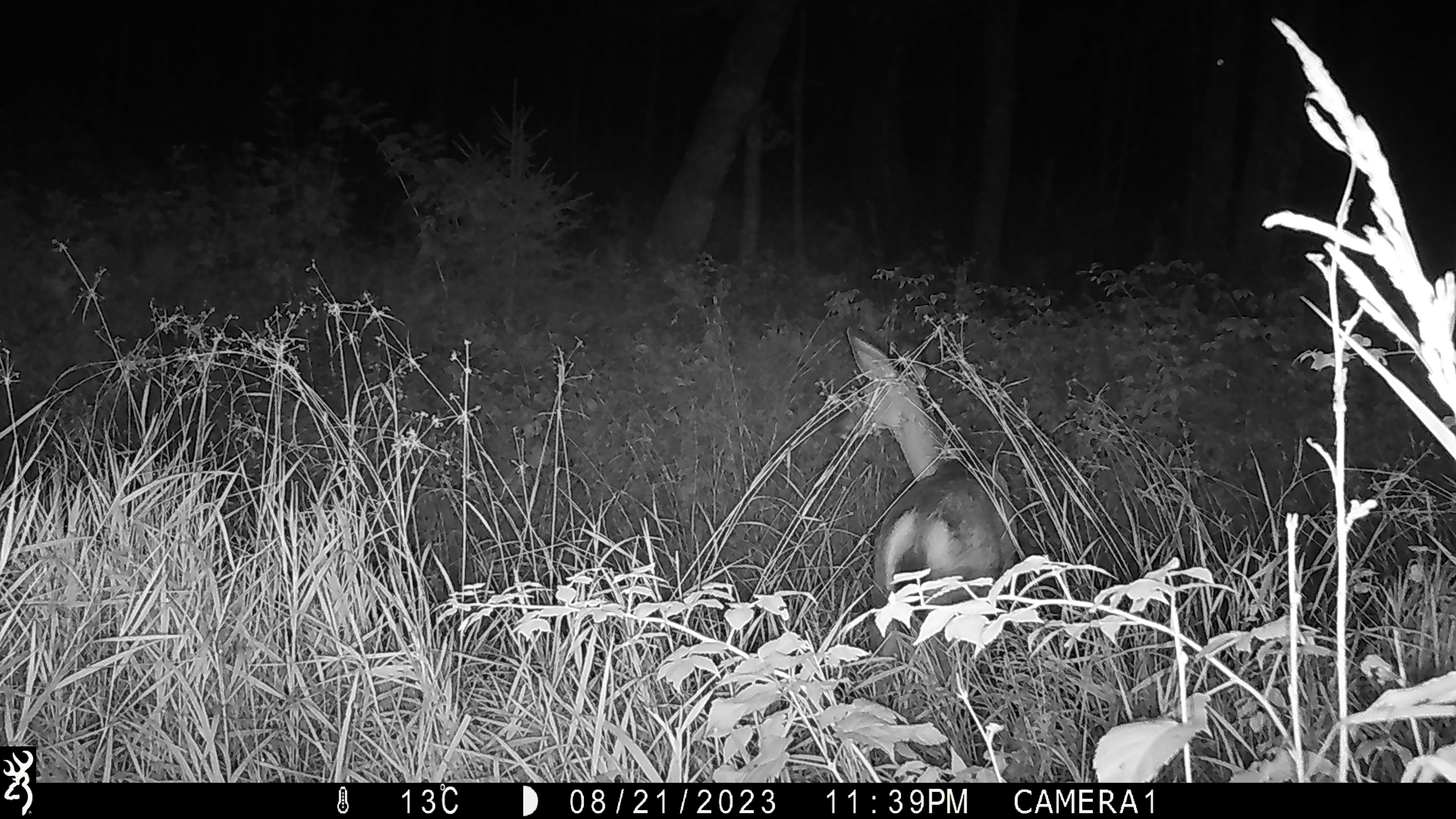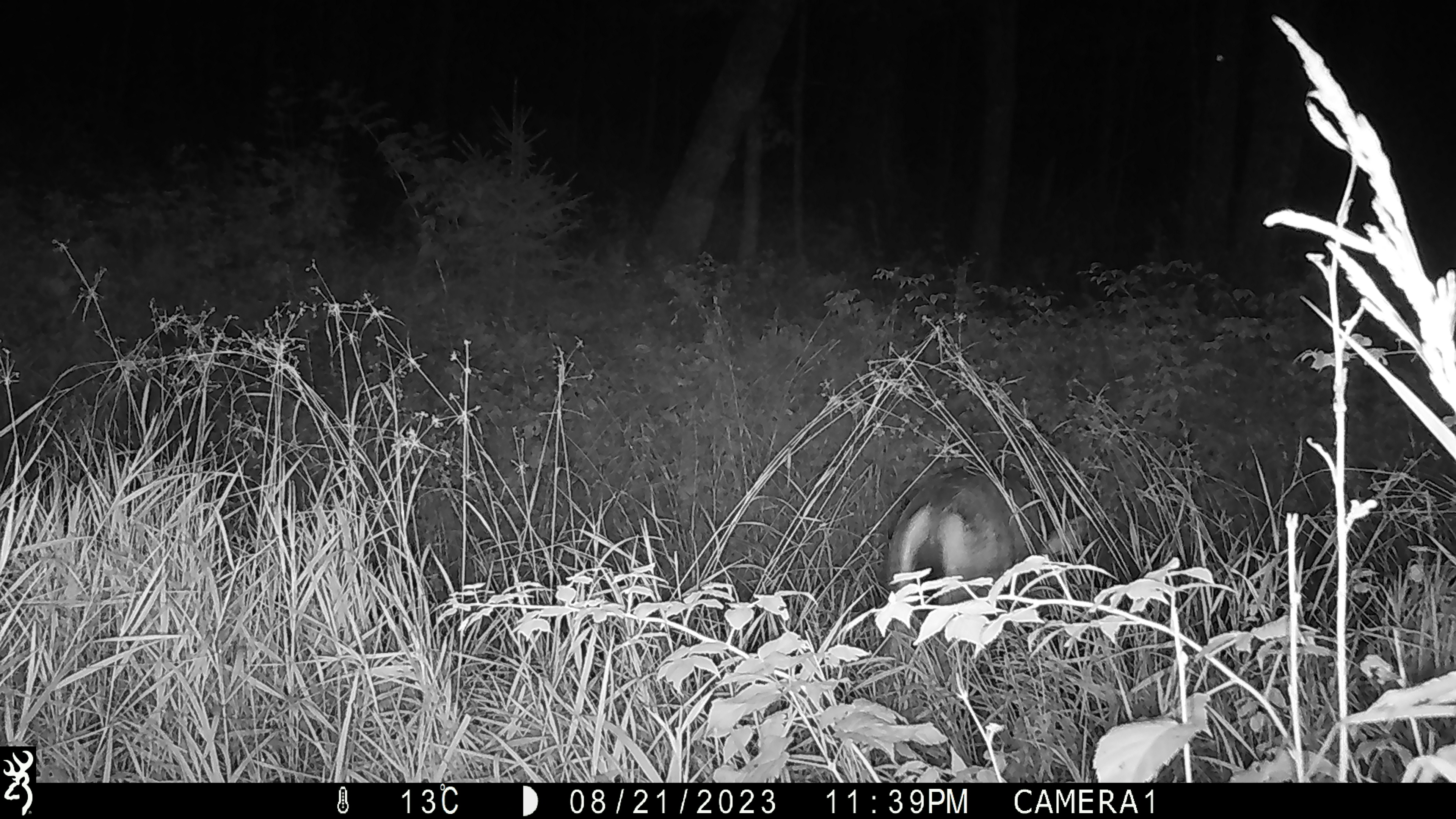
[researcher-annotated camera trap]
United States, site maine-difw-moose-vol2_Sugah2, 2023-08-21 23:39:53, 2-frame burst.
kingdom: Animalia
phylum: Chordata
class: Mammalia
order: Artiodactyla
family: Cervidae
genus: Odocoileus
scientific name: Odocoileus virginianus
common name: white-tailed deer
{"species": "white-tailed deer (Odocoileus virginianus)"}